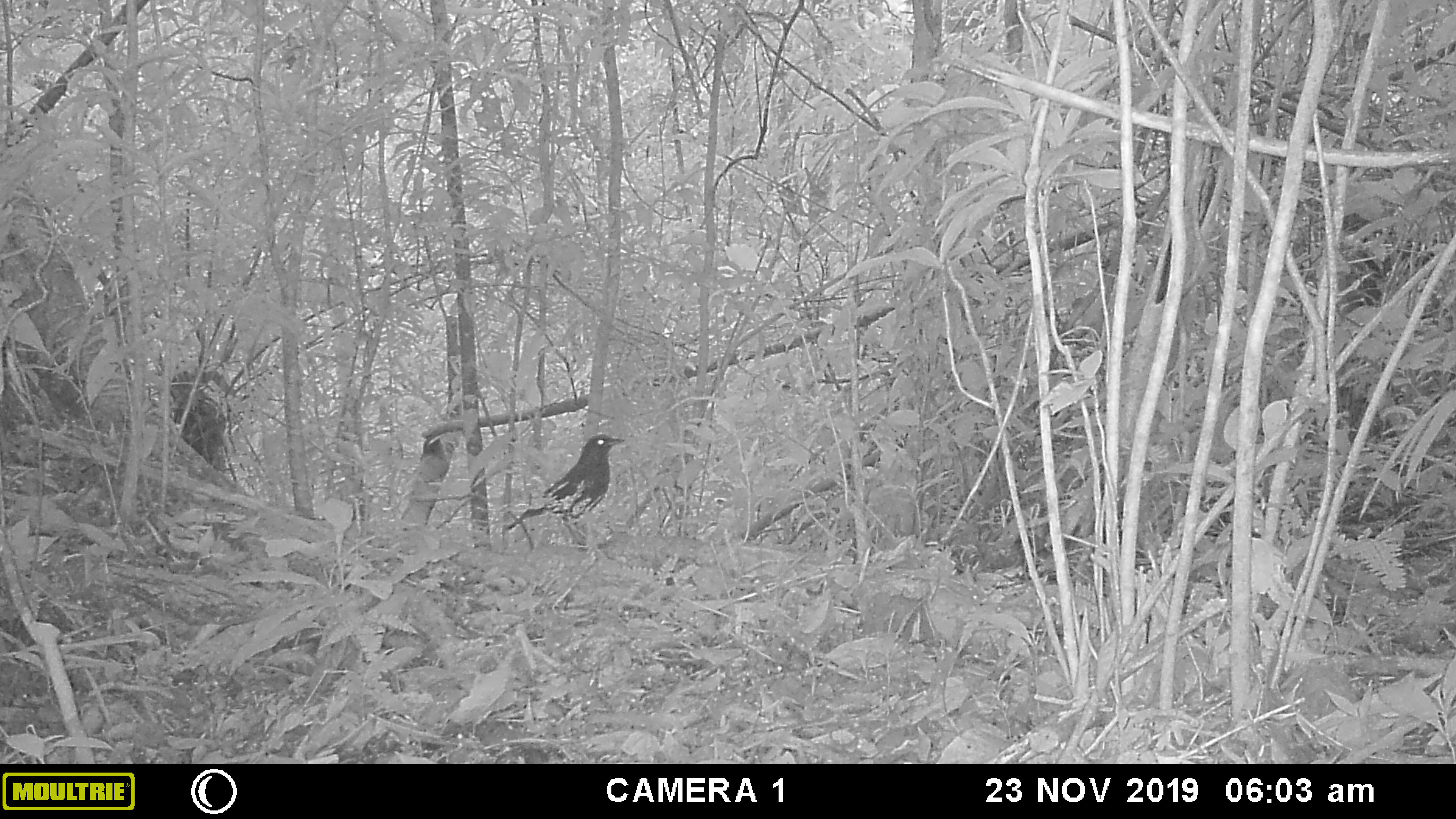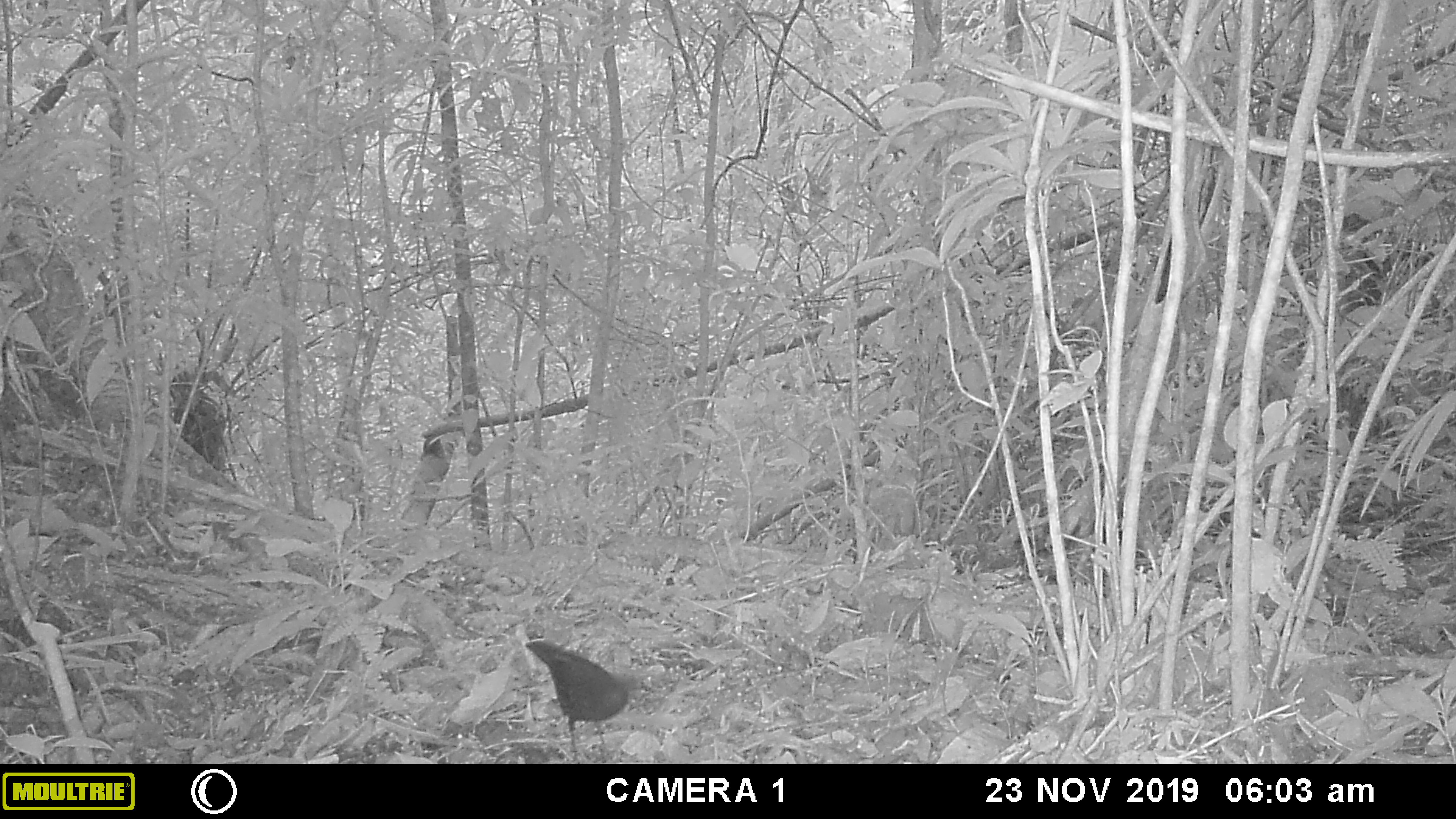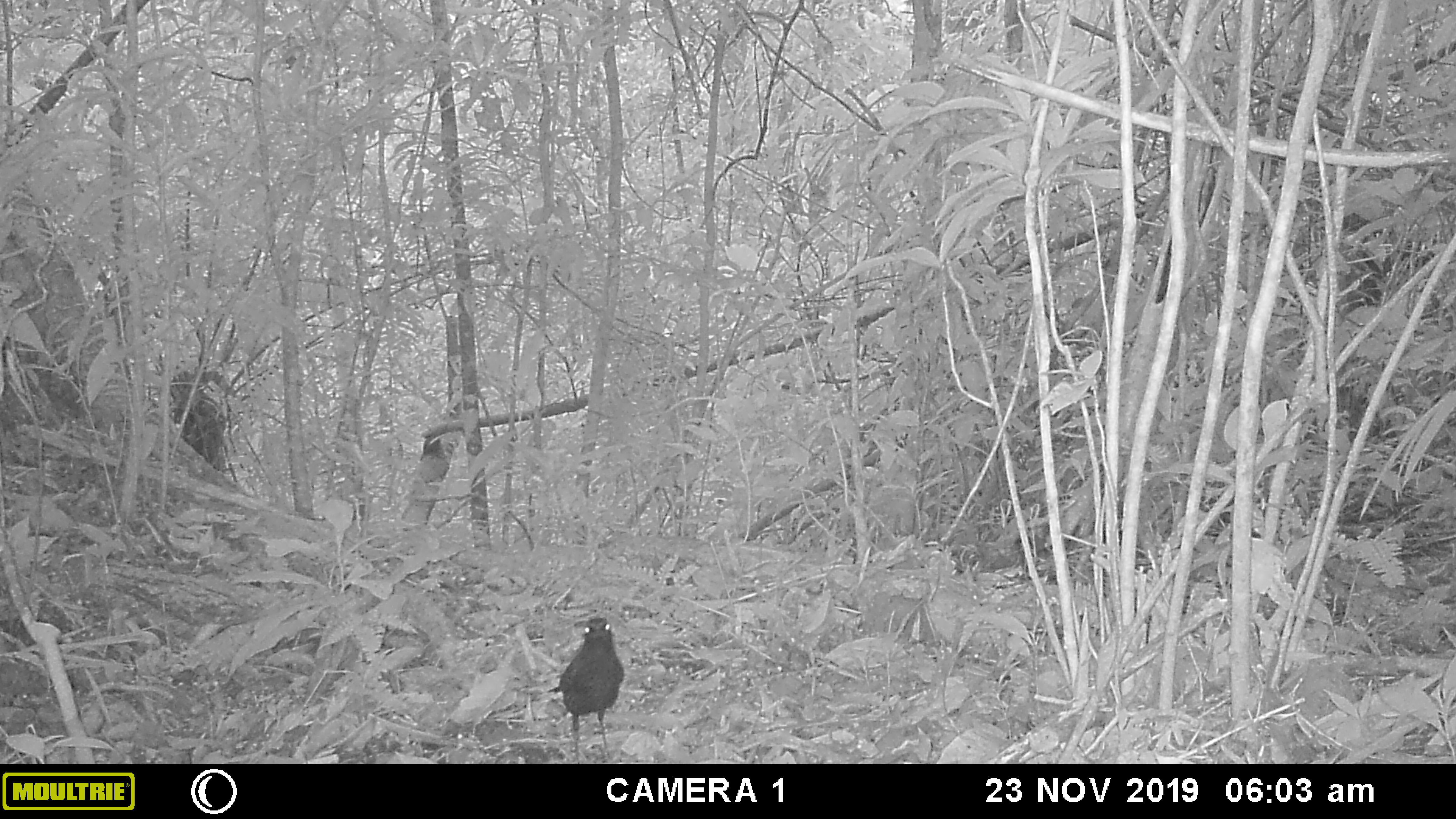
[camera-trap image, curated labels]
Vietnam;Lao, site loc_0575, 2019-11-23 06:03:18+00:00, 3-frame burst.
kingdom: Animalia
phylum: Chordata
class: Aves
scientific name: Aves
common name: bird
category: unidentified bird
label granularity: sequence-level